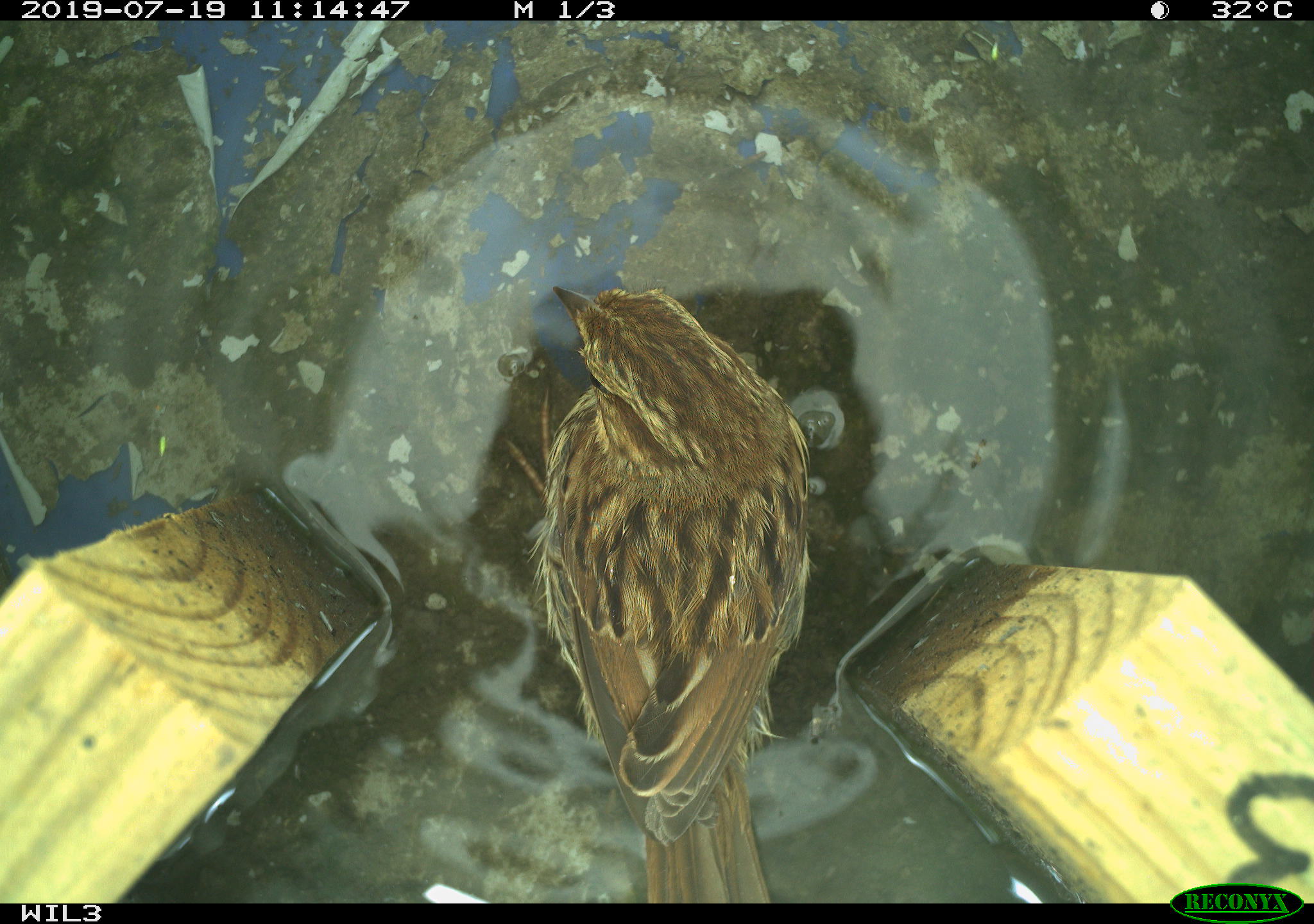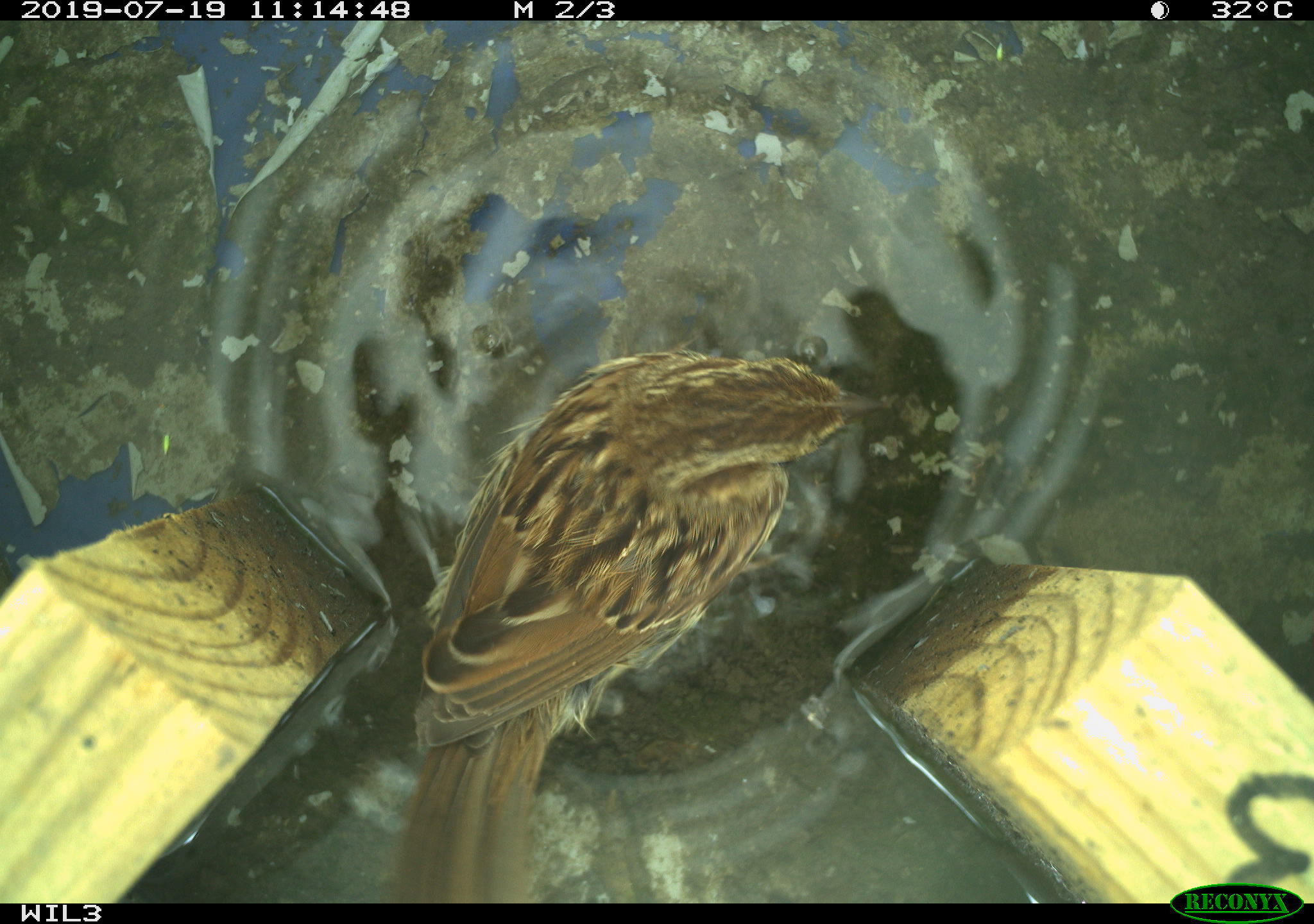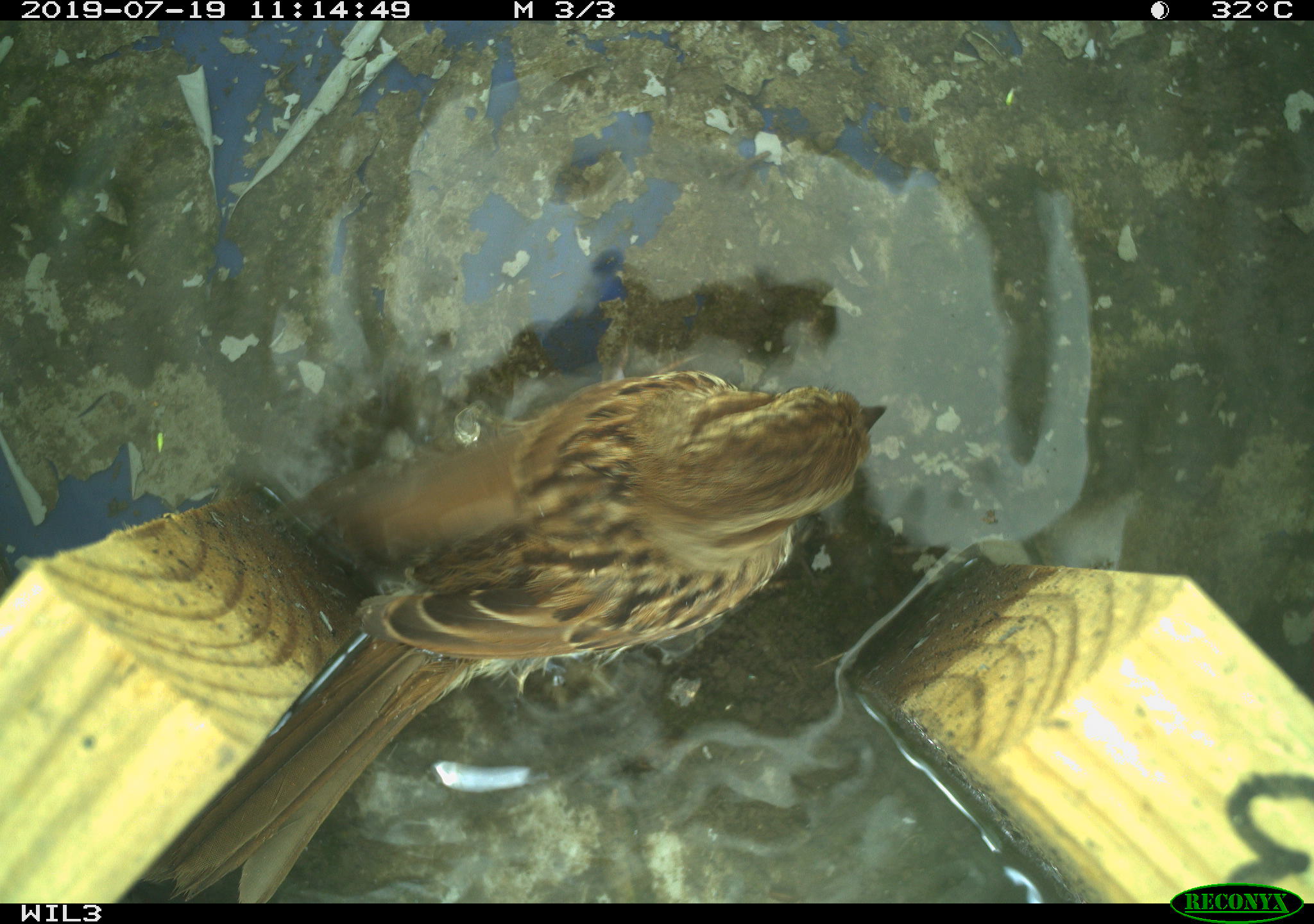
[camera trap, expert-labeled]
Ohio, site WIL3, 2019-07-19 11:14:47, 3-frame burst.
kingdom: Animalia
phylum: Chordata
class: Aves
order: Passeriformes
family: Passerellidae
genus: Melospiza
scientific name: Melospiza melodia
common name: song sparrow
Song sparrow (Melospiza melodia).